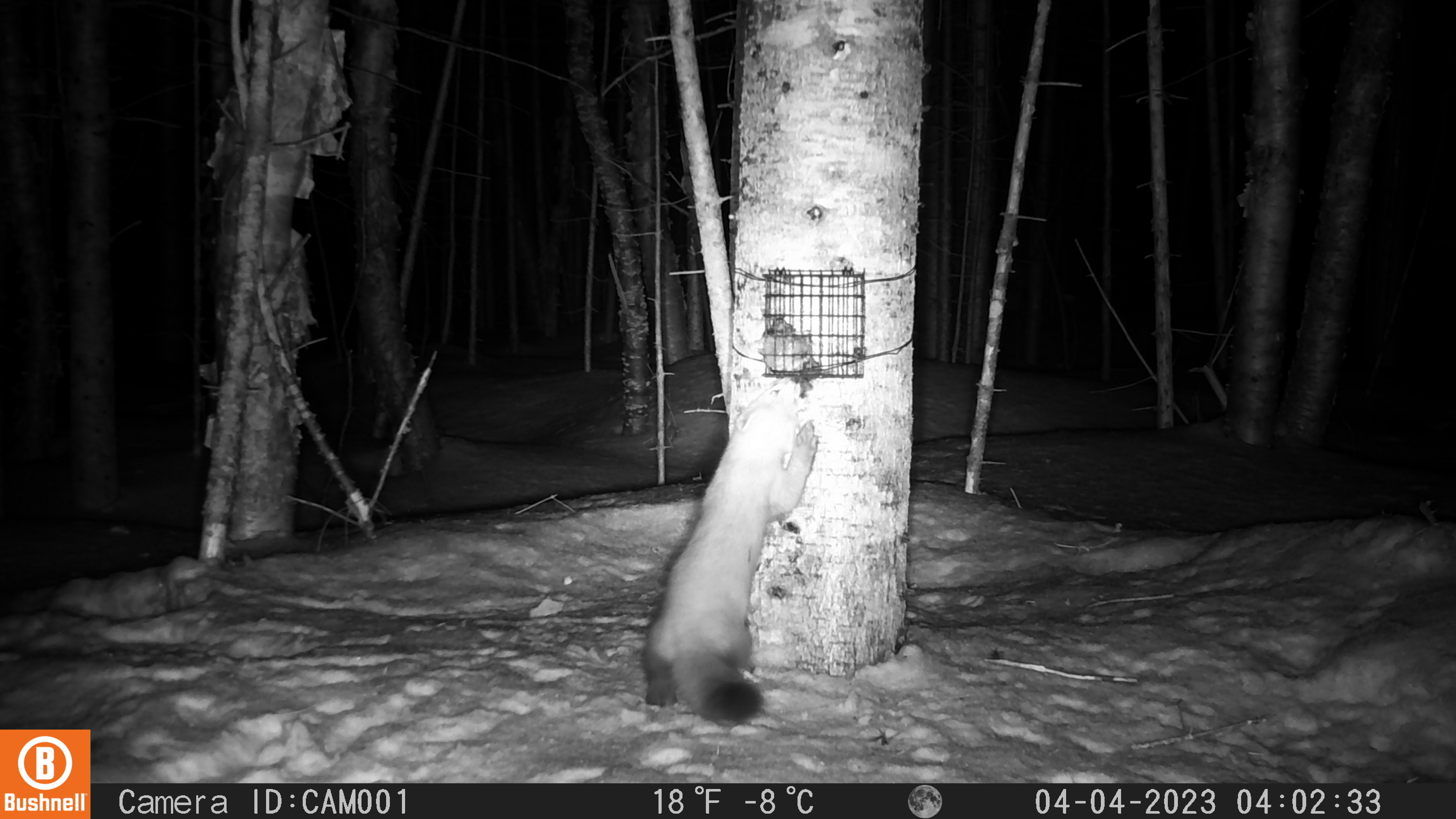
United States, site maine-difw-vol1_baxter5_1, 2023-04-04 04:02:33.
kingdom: Animalia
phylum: Chordata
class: Mammalia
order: Carnivora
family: Mustelidae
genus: Martes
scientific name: Martes americana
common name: american marten